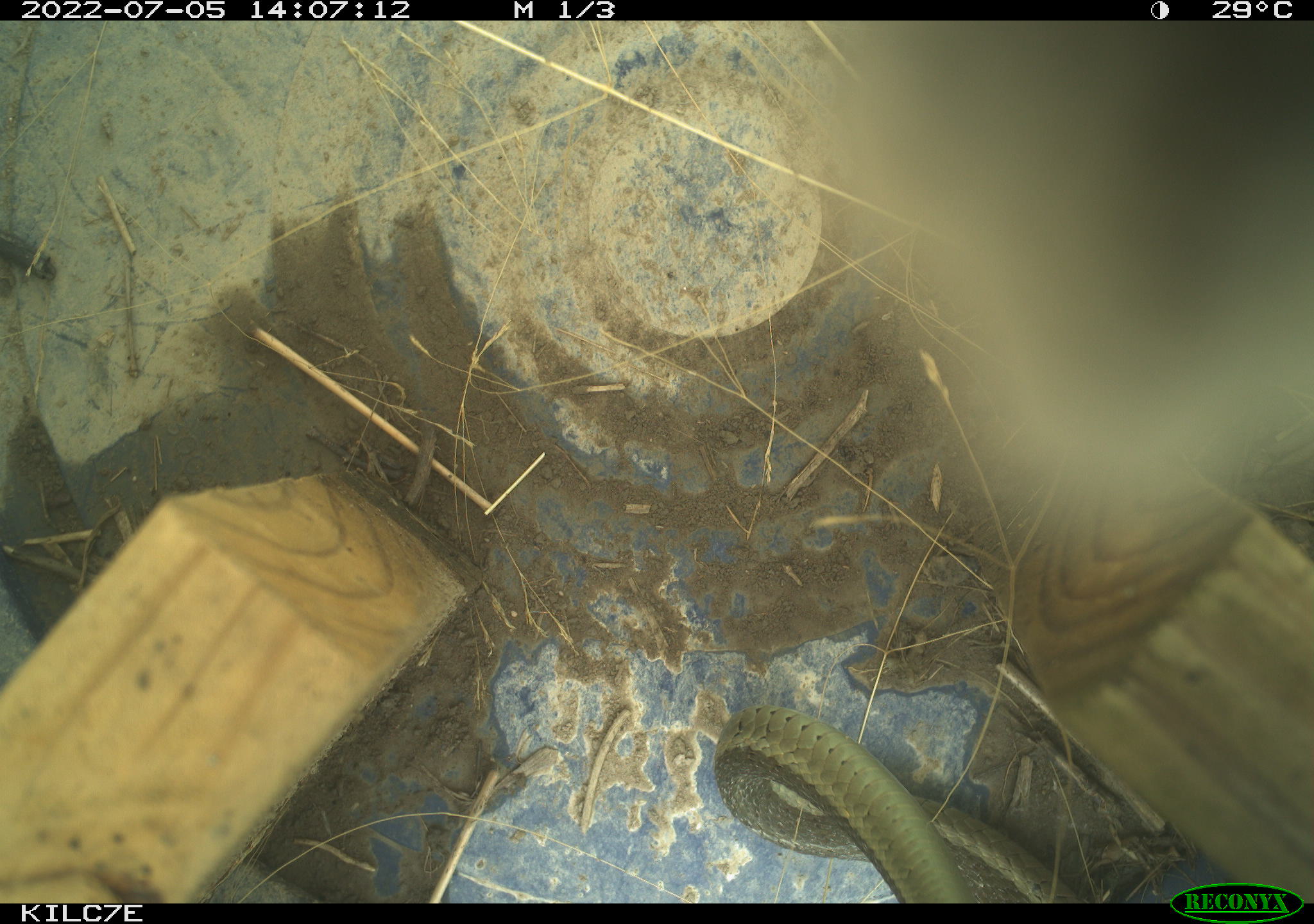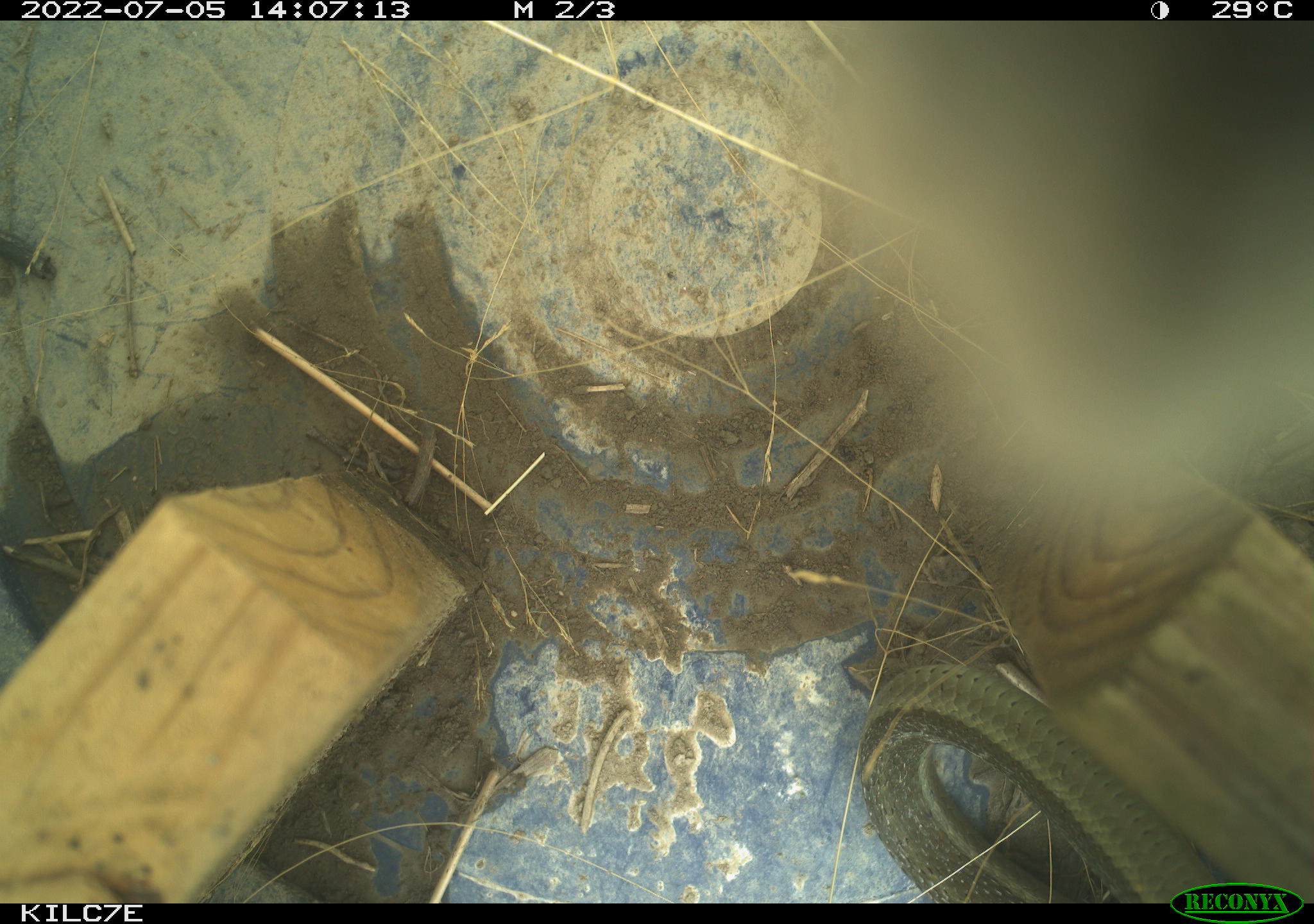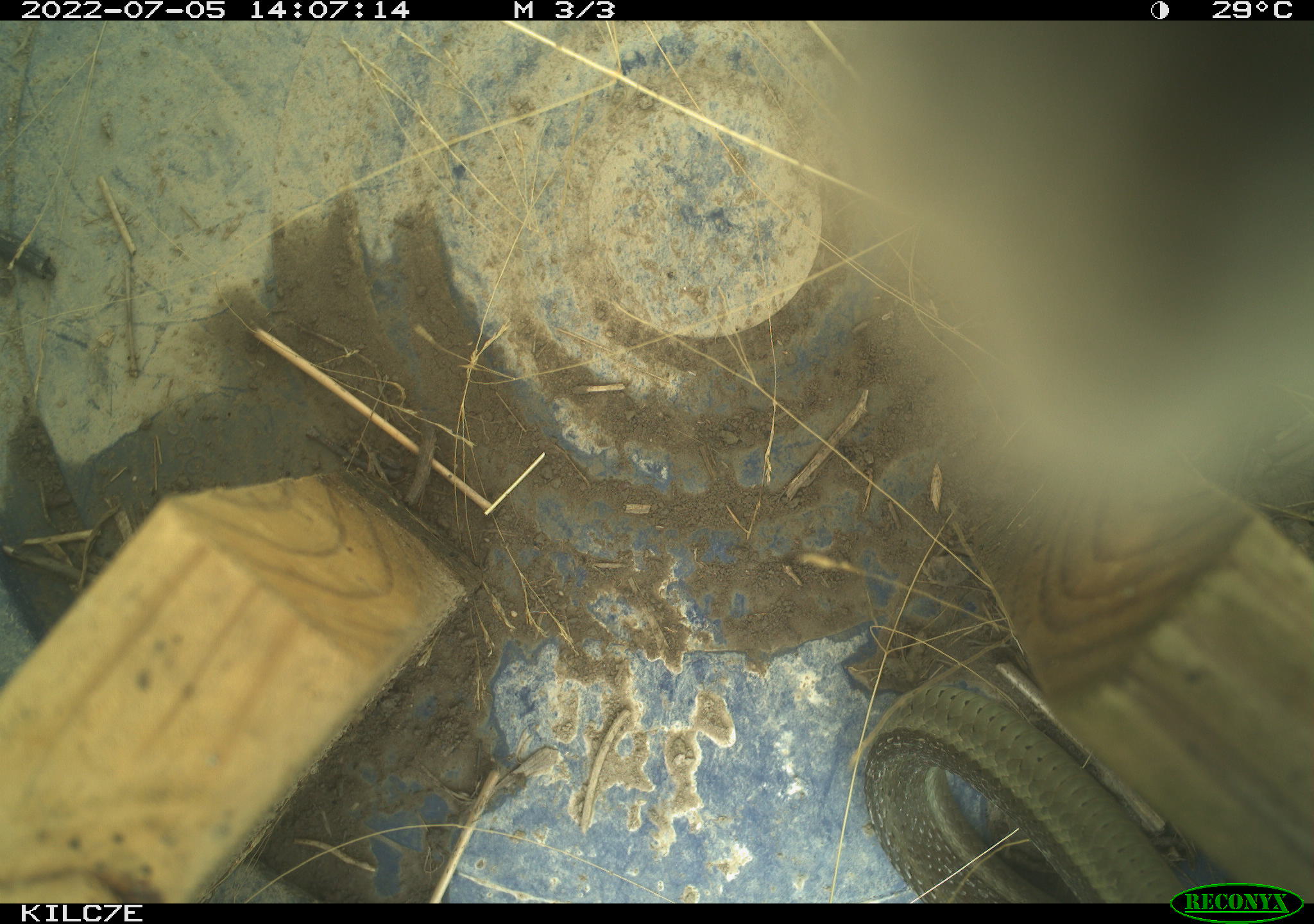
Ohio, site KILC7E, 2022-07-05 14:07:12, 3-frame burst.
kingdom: Animalia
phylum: Chordata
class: Reptilia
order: Squamata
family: Colubridae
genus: Thamnophis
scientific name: Thamnophis sirtalis sirtalis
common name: eastern gartersnake